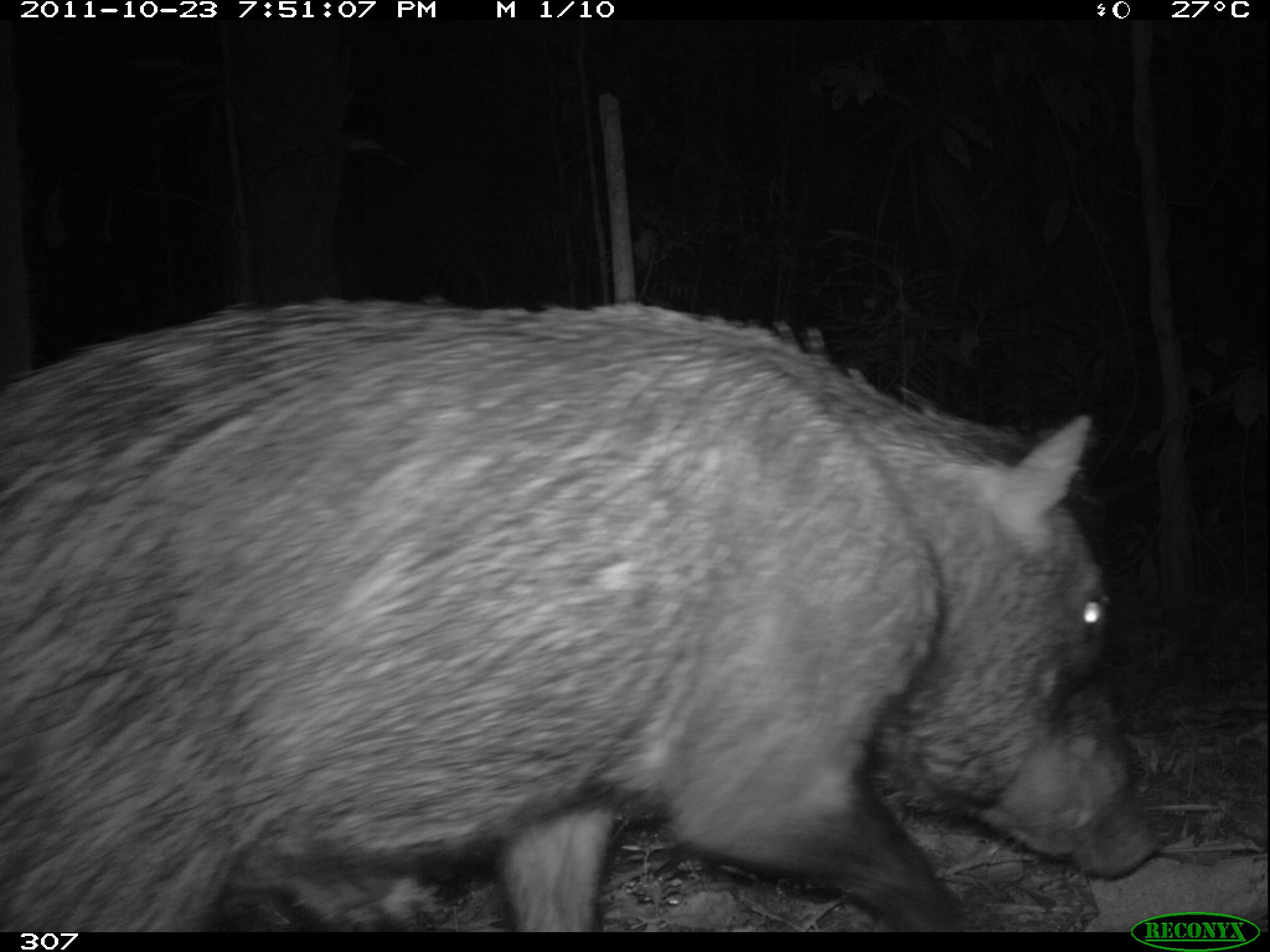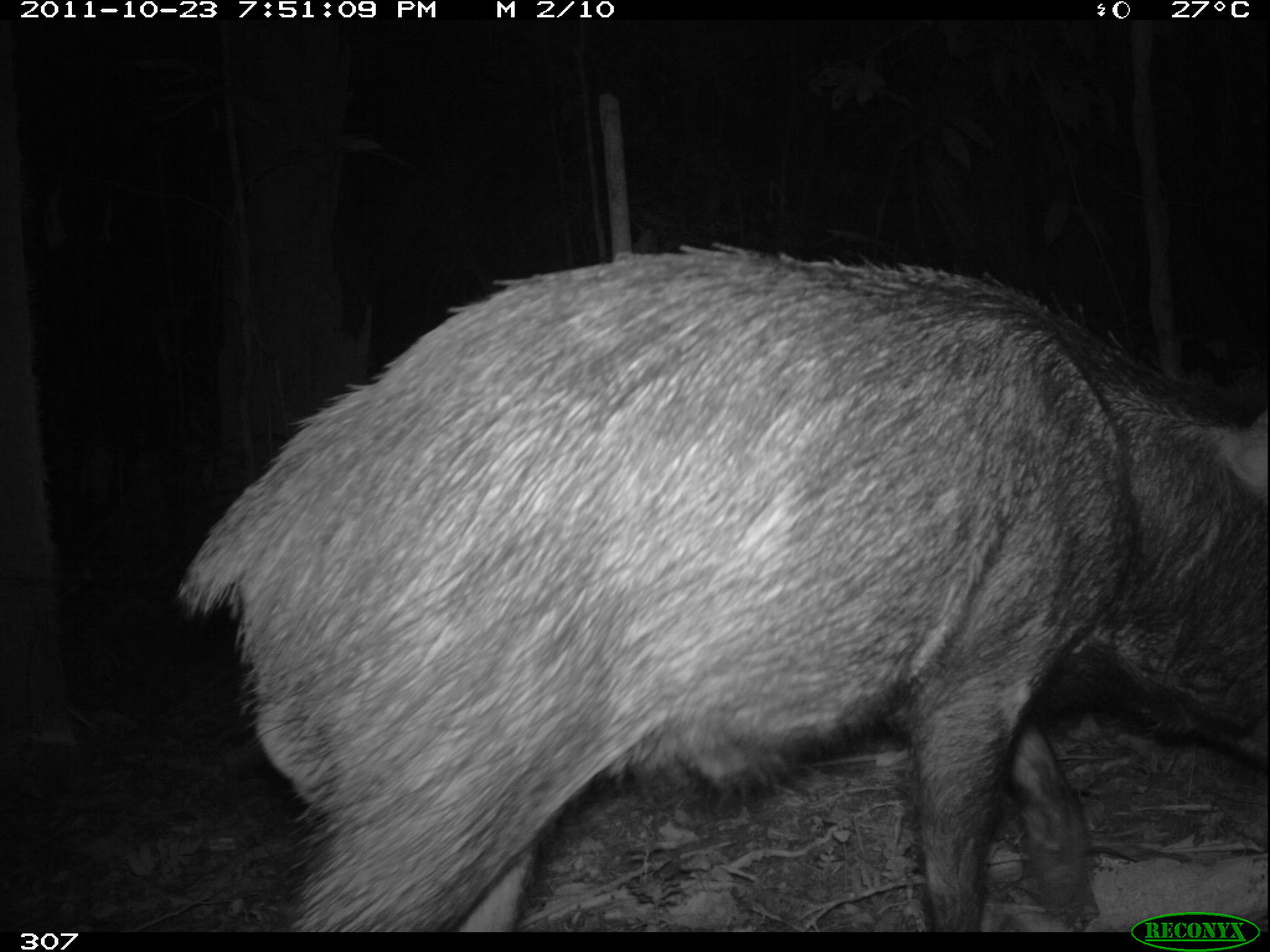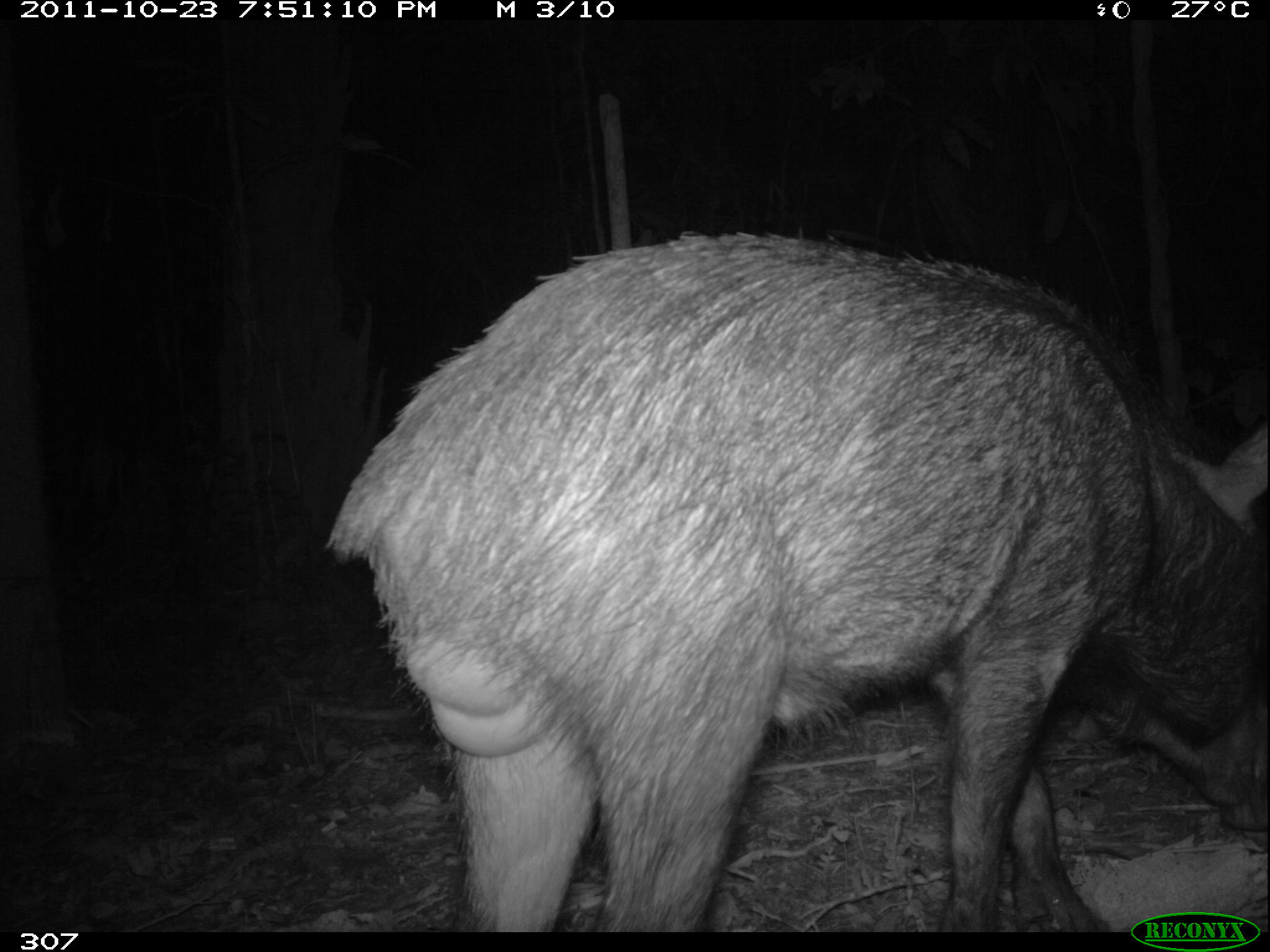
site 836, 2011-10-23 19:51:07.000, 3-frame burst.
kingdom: Animalia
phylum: Chordata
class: Mammalia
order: Artiodactyla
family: Tayassuidae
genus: Tayassu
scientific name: Tayassu pecari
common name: white-lipped peccary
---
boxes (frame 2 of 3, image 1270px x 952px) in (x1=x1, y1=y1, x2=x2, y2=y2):
tayassu pecari: (x1=177, y1=243, x2=1268, y2=932)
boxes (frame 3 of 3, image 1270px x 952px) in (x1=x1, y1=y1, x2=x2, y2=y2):
tayassu pecari: (x1=322, y1=229, x2=1268, y2=932)